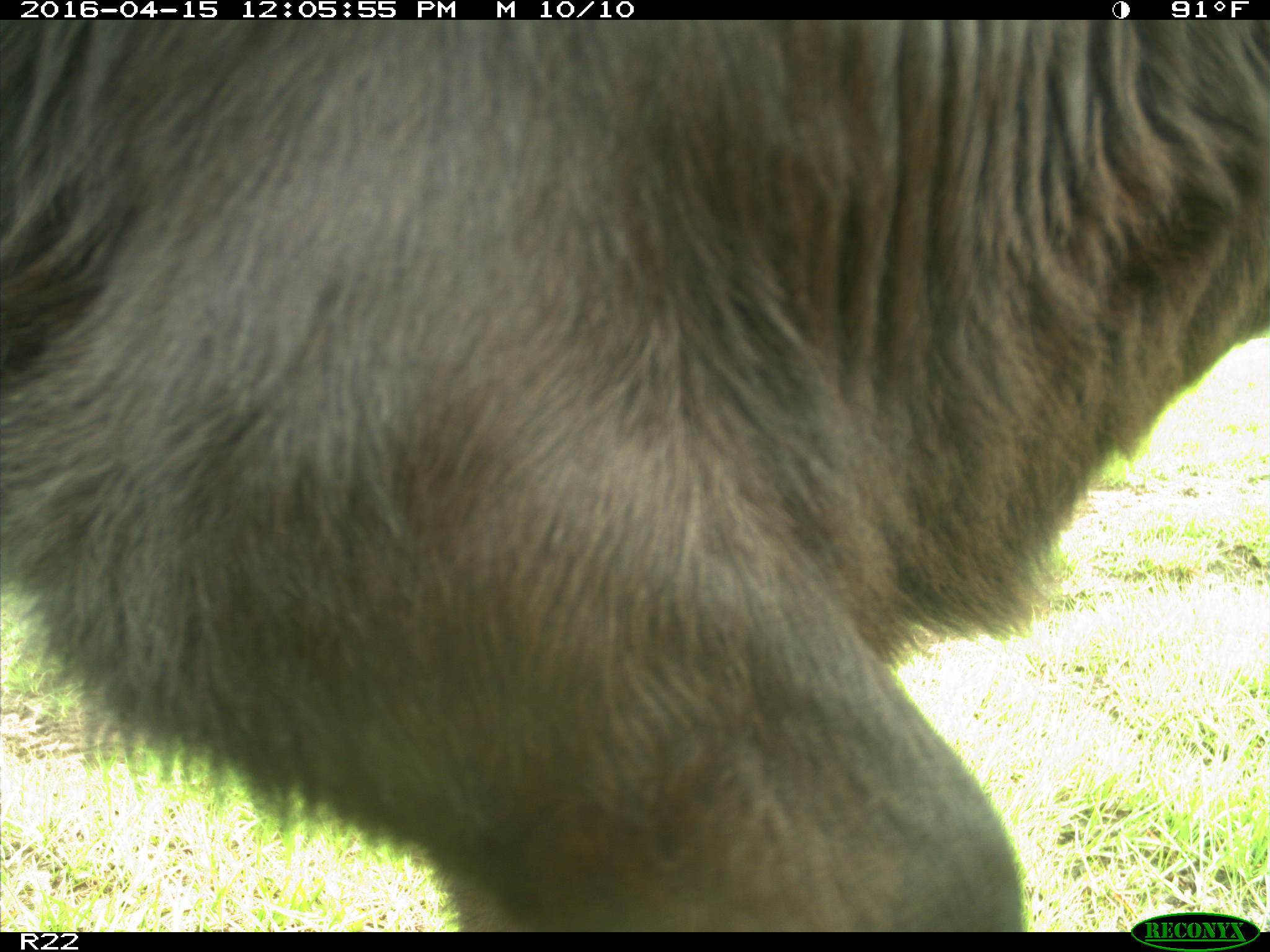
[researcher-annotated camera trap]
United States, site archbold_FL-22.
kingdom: Animalia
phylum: Chordata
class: Mammalia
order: Artiodactyla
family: Bovidae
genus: Bos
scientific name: Bos taurus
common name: domestic cow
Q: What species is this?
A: Bos taurus (domestic cow).